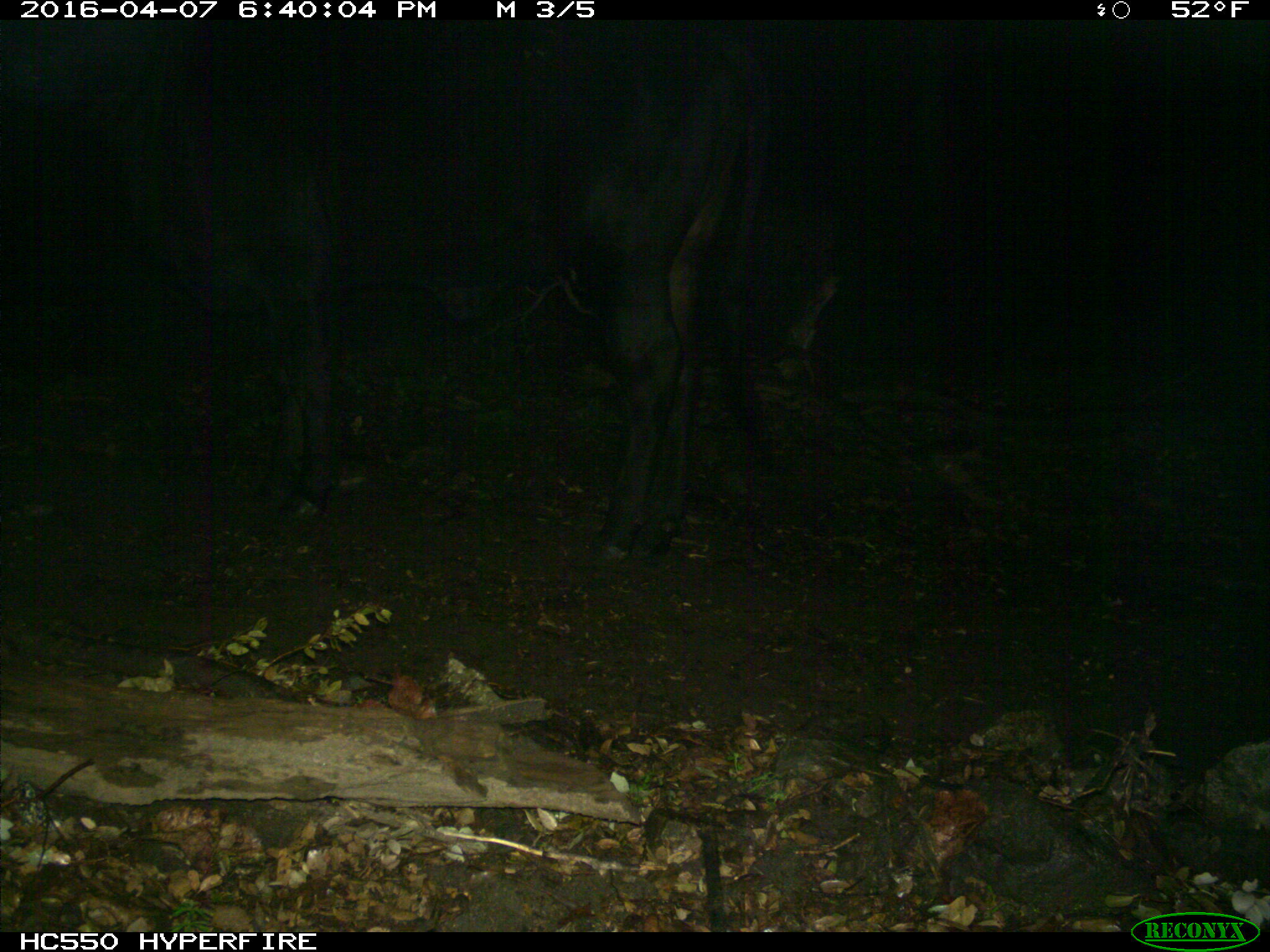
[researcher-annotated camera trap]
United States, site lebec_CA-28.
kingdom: Animalia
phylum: Chordata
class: Mammalia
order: Artiodactyla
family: Bovidae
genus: Bos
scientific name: Bos taurus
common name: domestic cow